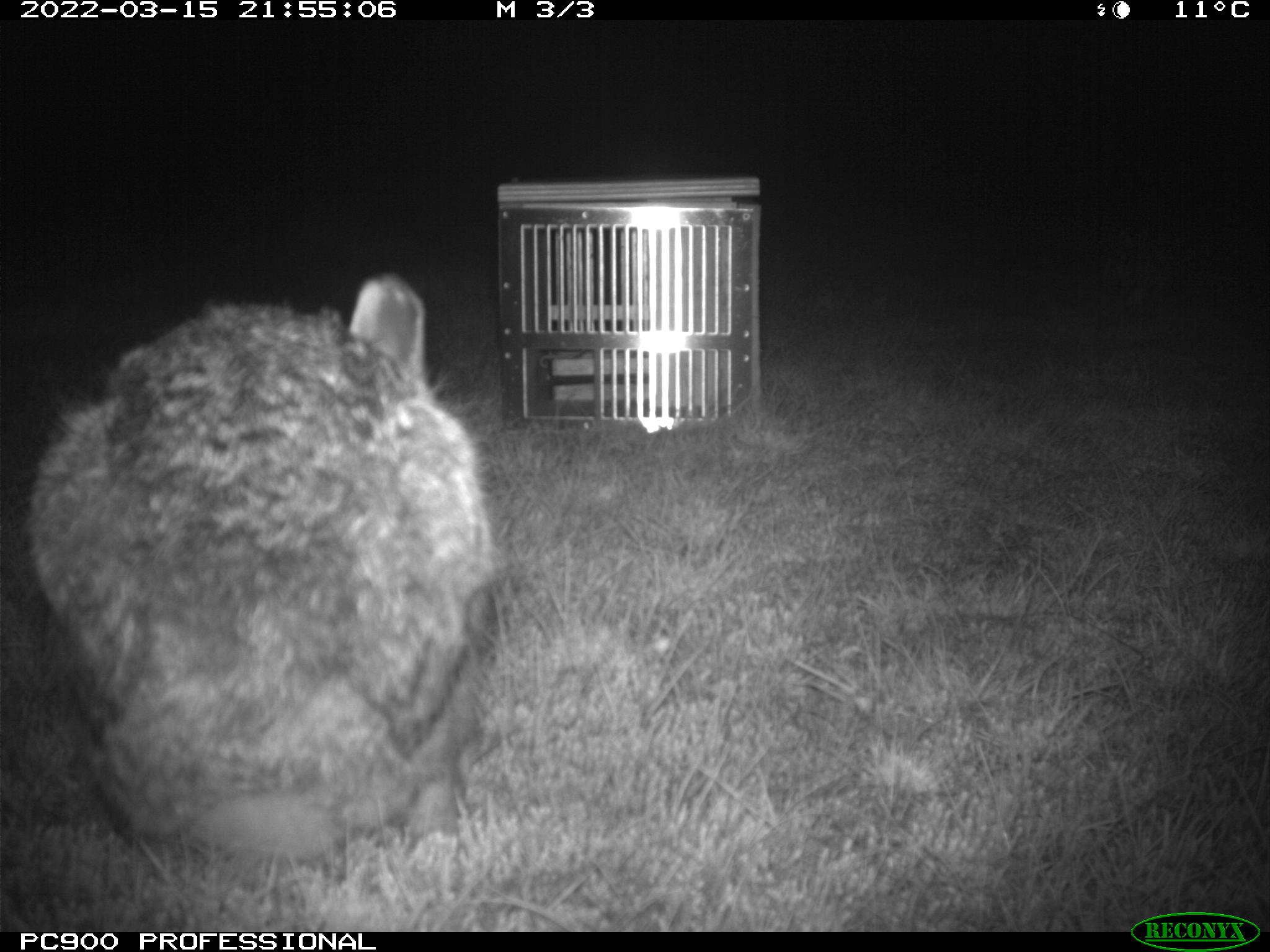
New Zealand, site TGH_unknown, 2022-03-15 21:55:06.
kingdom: Animalia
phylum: Chordata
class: Mammalia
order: Lagomorpha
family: Leporidae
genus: Lepus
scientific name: Lepus europaeus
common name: brown hare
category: hare